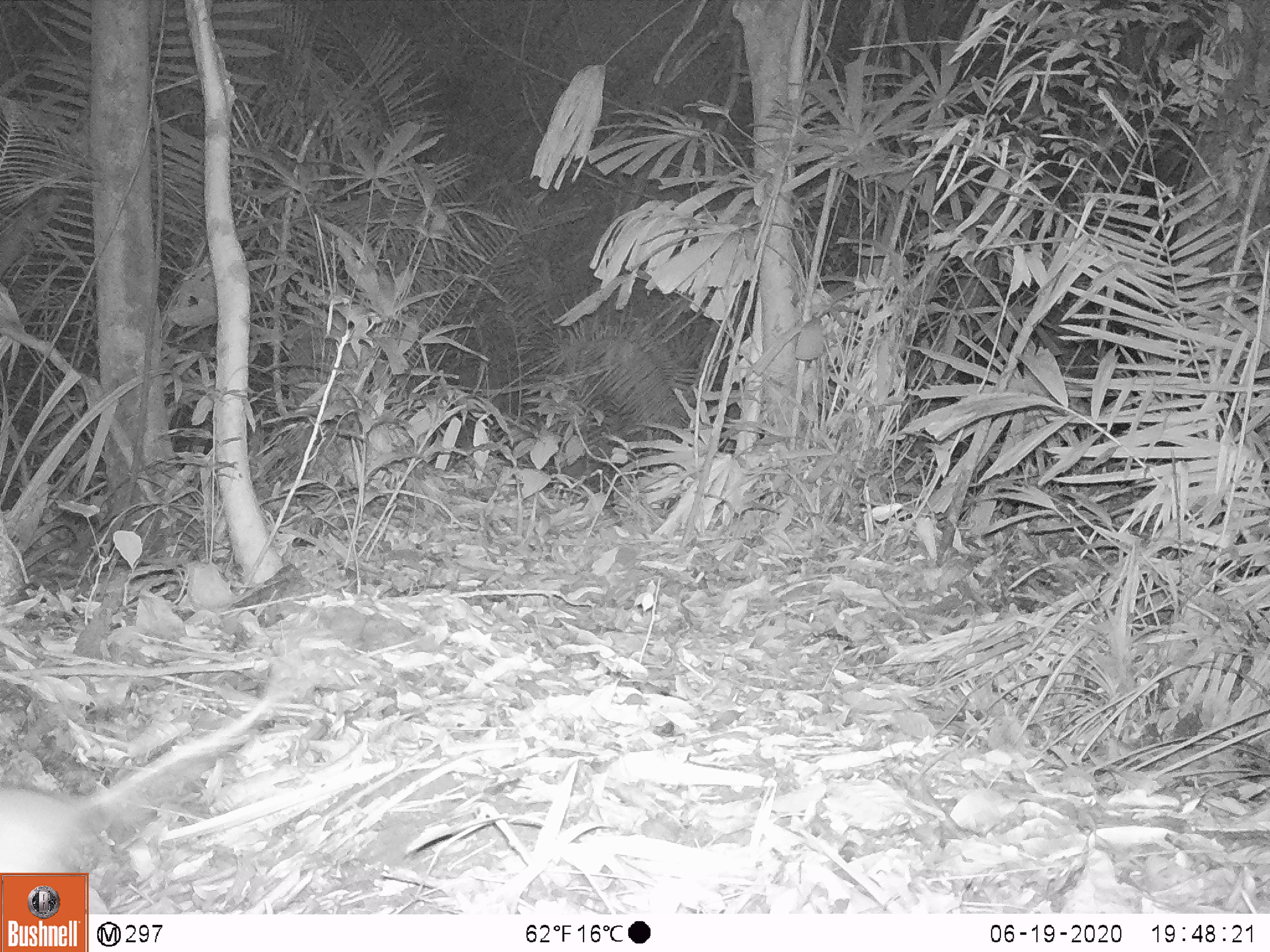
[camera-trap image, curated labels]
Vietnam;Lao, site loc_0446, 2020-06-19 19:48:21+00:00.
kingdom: Animalia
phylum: Chordata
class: Mammalia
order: Rodentia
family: Muridae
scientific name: Muridae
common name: old-world mice and rats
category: unidentified murid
Unidentified murid (old-world mice and rats) (Muridae). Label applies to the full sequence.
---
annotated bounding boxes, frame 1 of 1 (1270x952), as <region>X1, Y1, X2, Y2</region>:
unidentified murid: <region>0, 684, 291, 915</region>